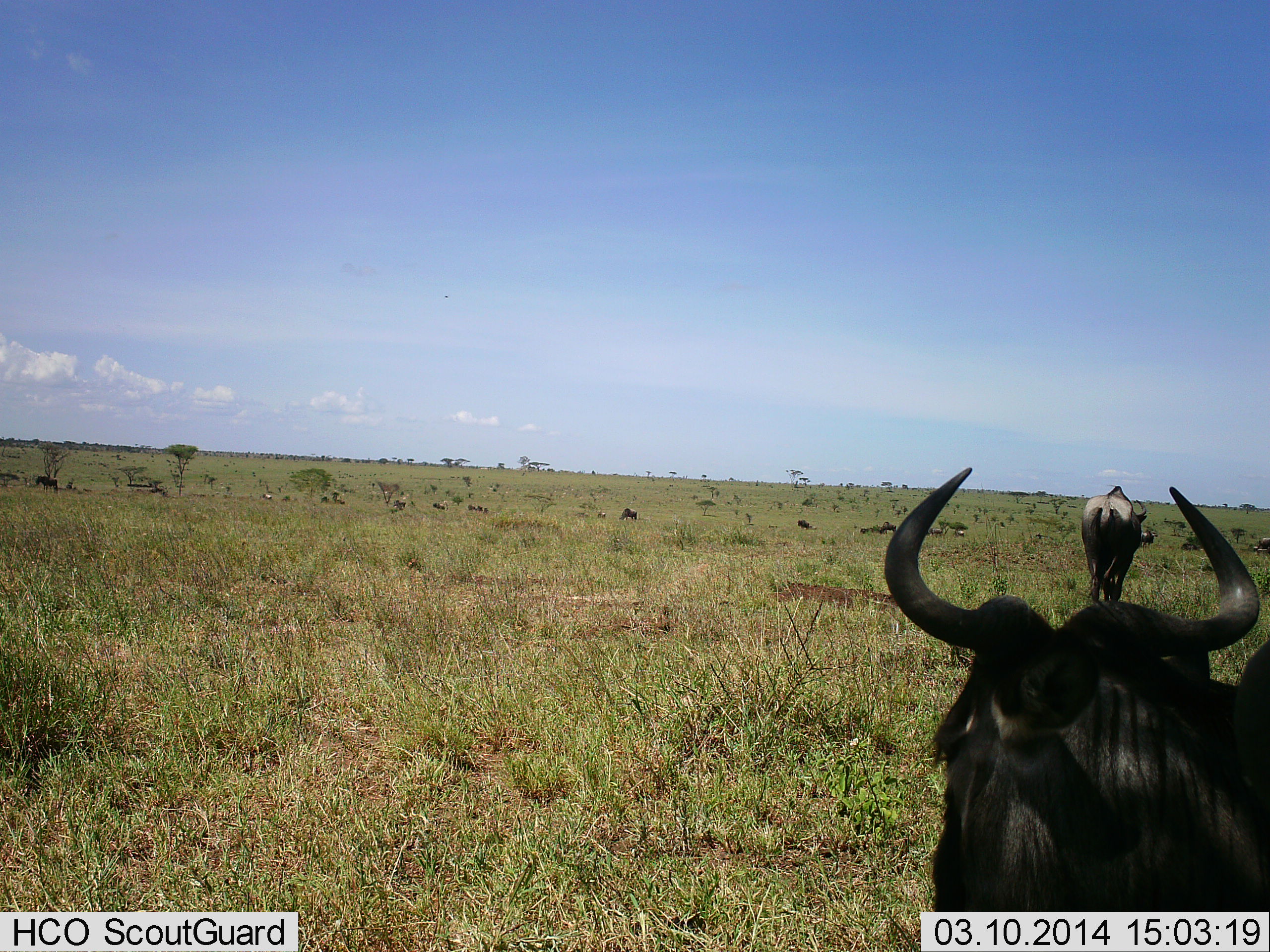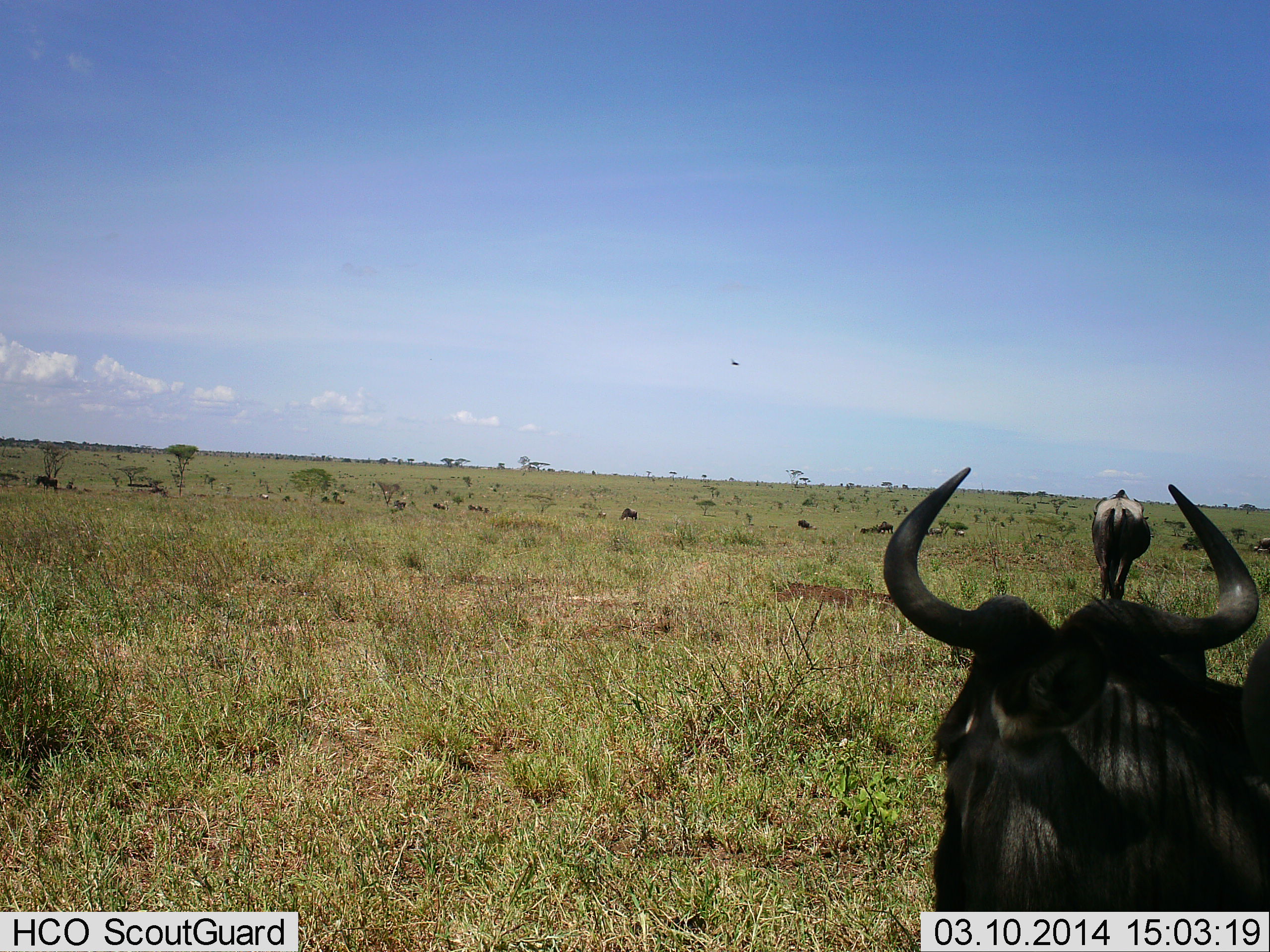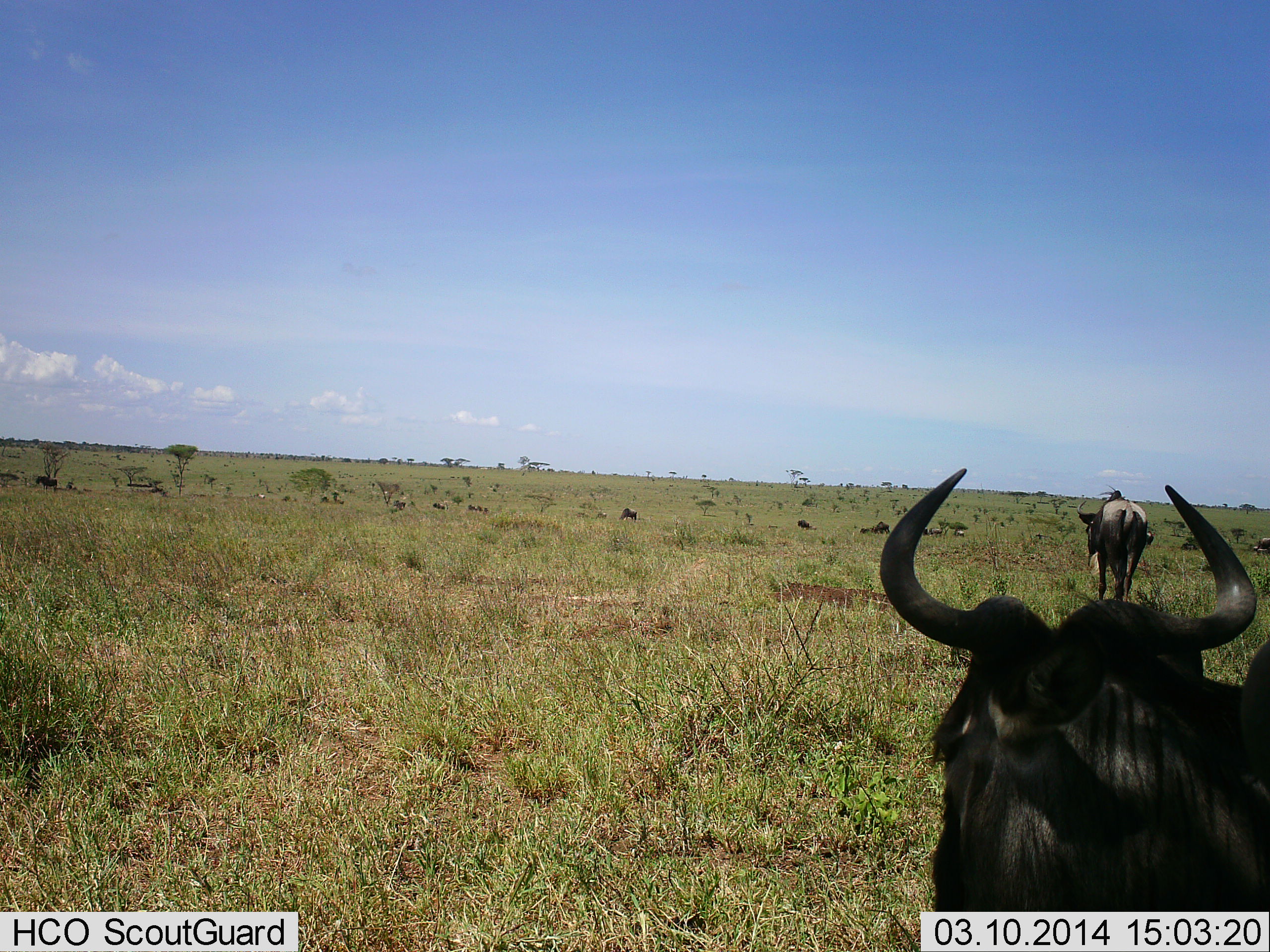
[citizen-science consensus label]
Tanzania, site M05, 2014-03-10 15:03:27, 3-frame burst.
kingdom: Animalia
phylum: Chordata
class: Mammalia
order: Artiodactyla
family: Bovidae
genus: Connochaetes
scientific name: Connochaetes taurinus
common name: blue wildebeest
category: wildebeest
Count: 2.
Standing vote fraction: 45%.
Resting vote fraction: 55%.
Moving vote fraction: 45%.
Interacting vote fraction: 0%.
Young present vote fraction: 0%.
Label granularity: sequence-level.